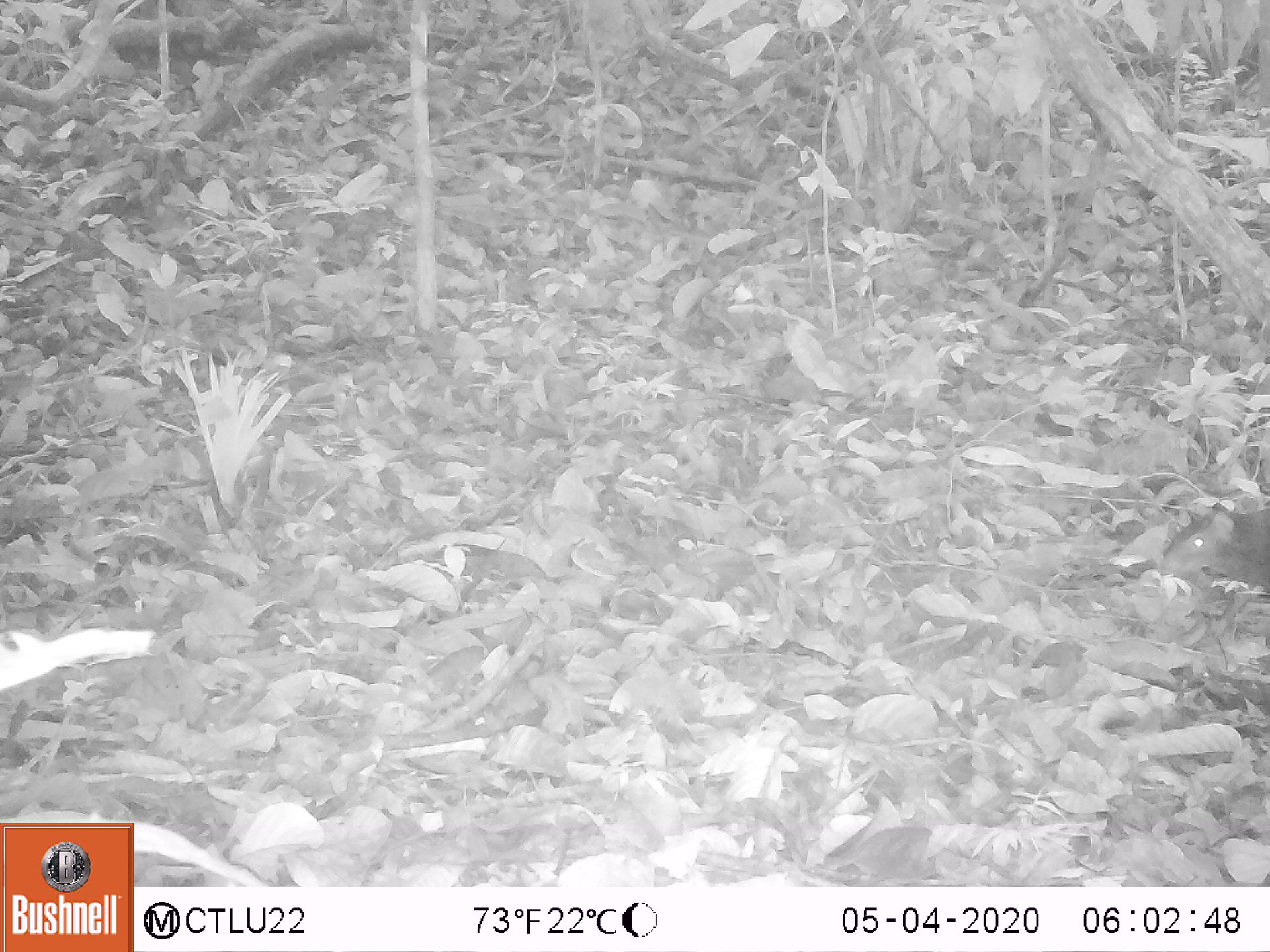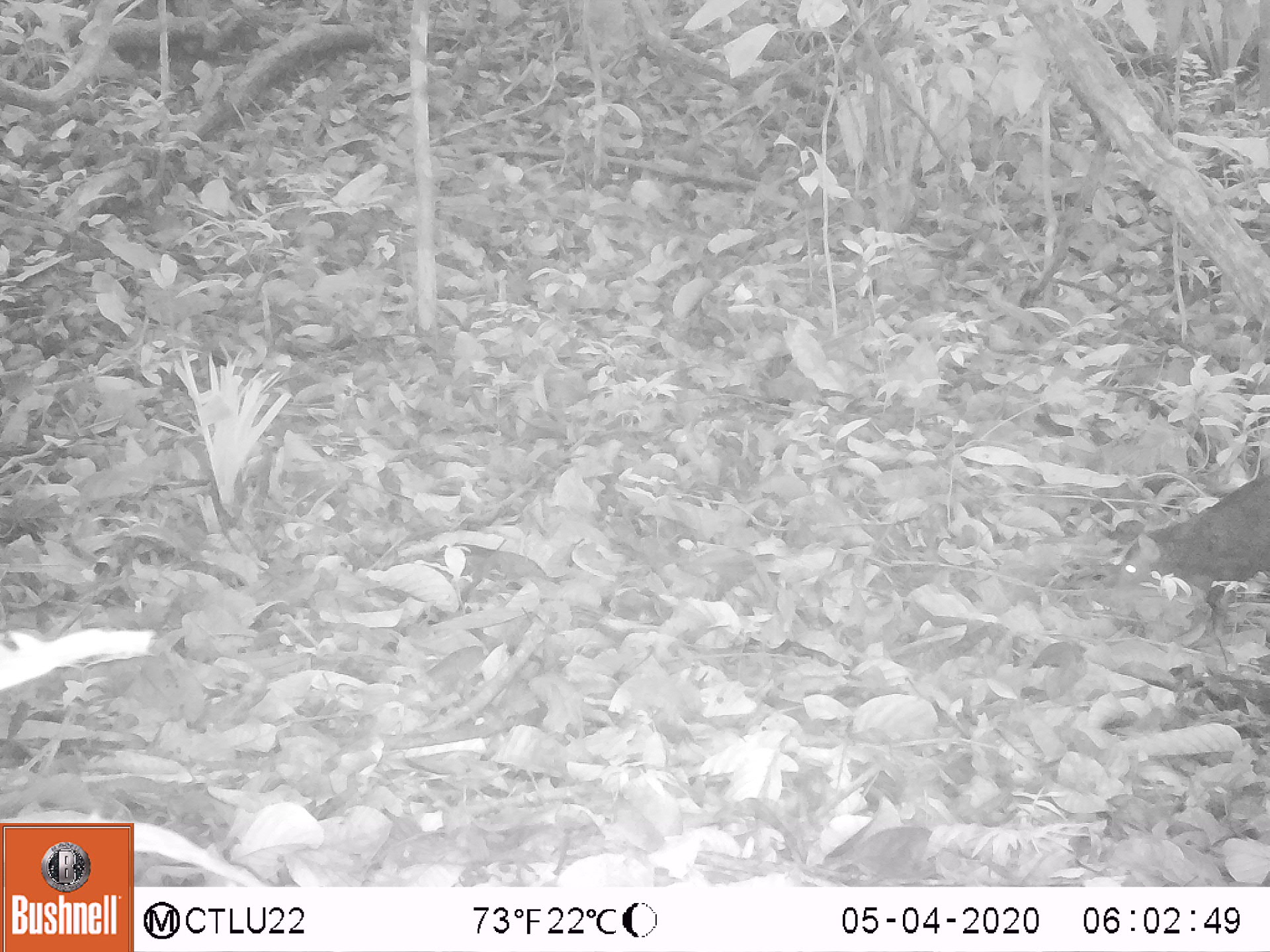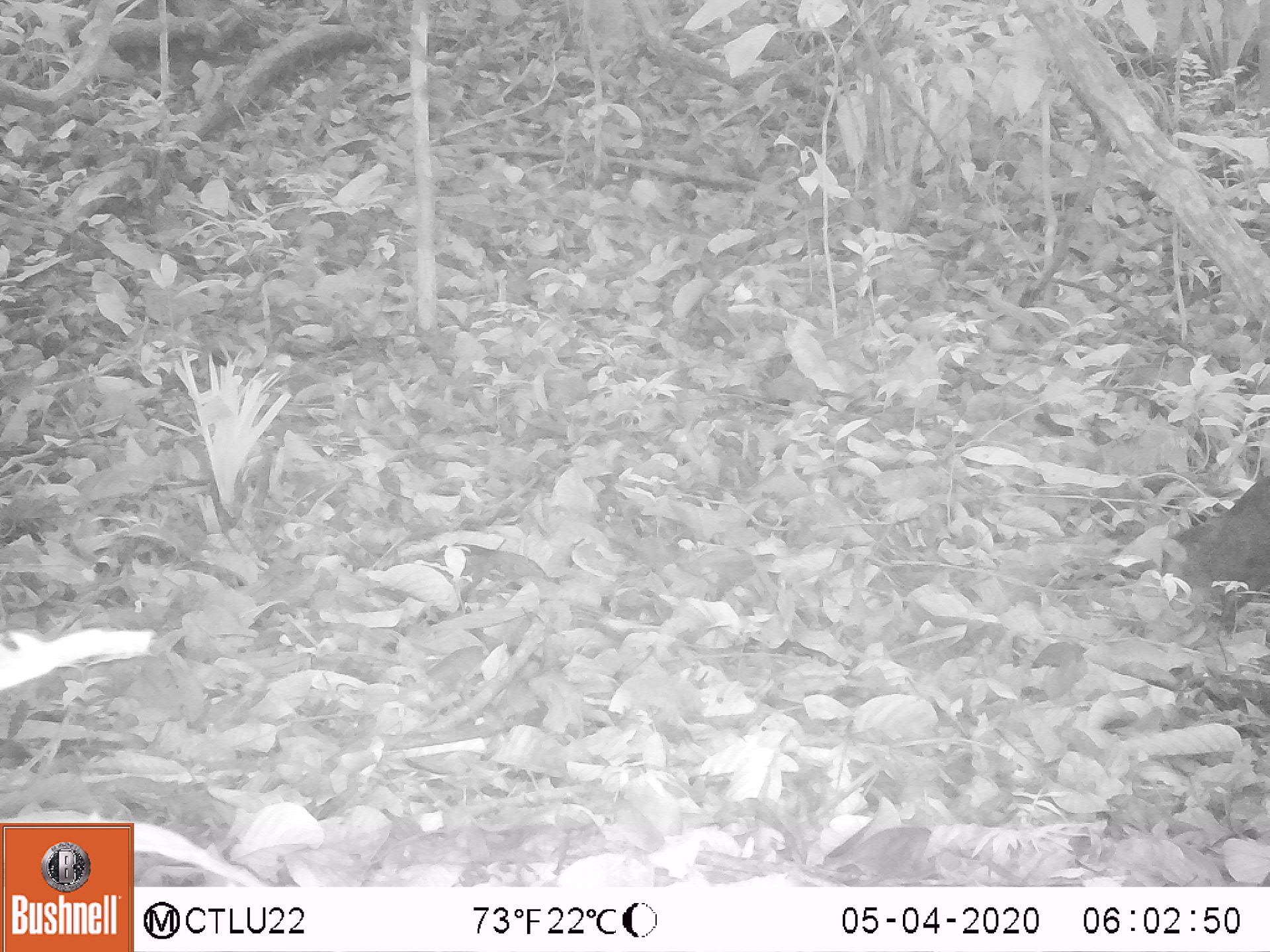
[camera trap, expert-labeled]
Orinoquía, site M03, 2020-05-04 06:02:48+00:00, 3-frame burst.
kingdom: Animalia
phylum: Chordata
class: Mammalia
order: Rodentia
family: Dasyproctidae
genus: Dasyprocta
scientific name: Dasyprocta fuliginosa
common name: black agouti